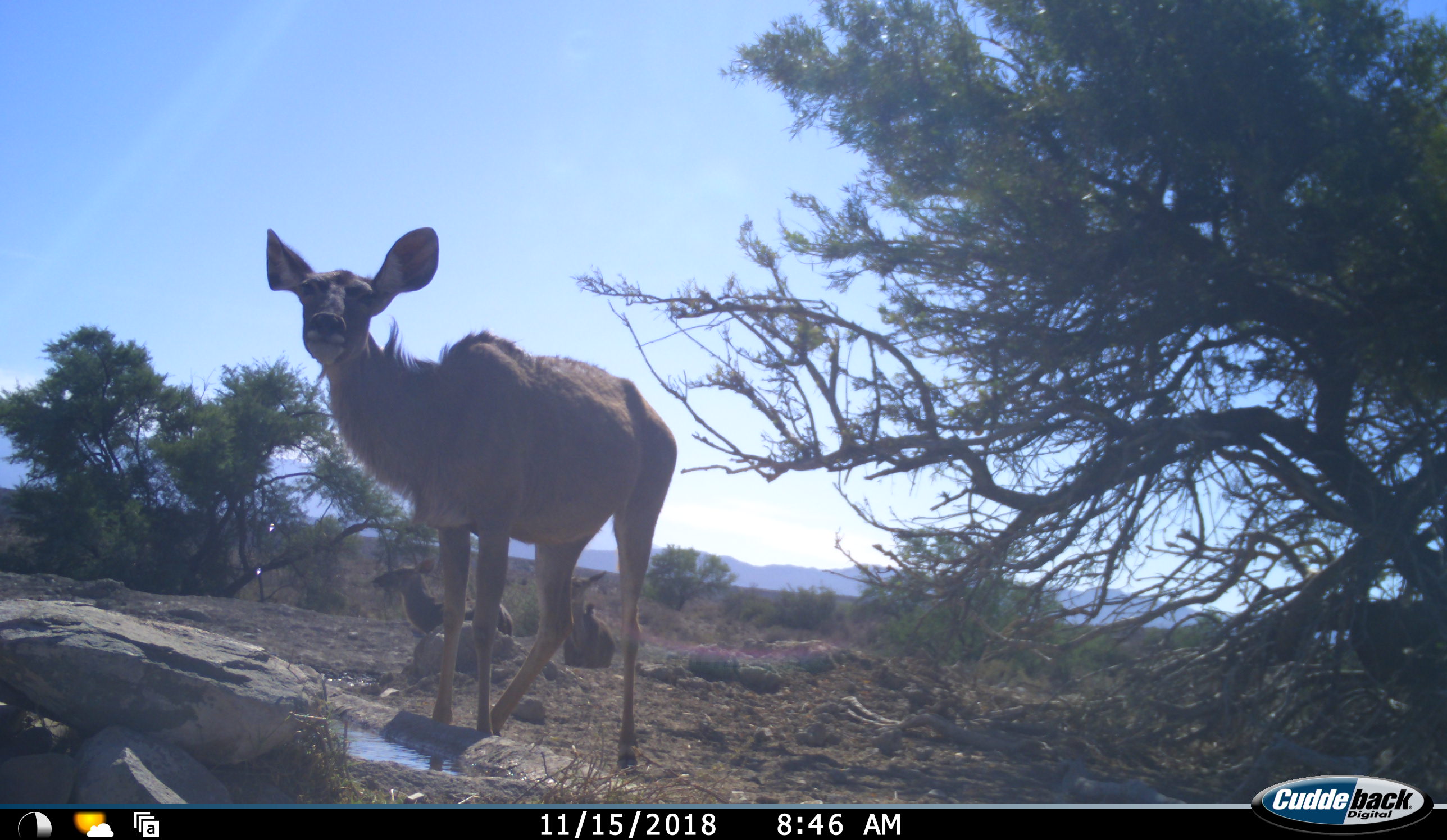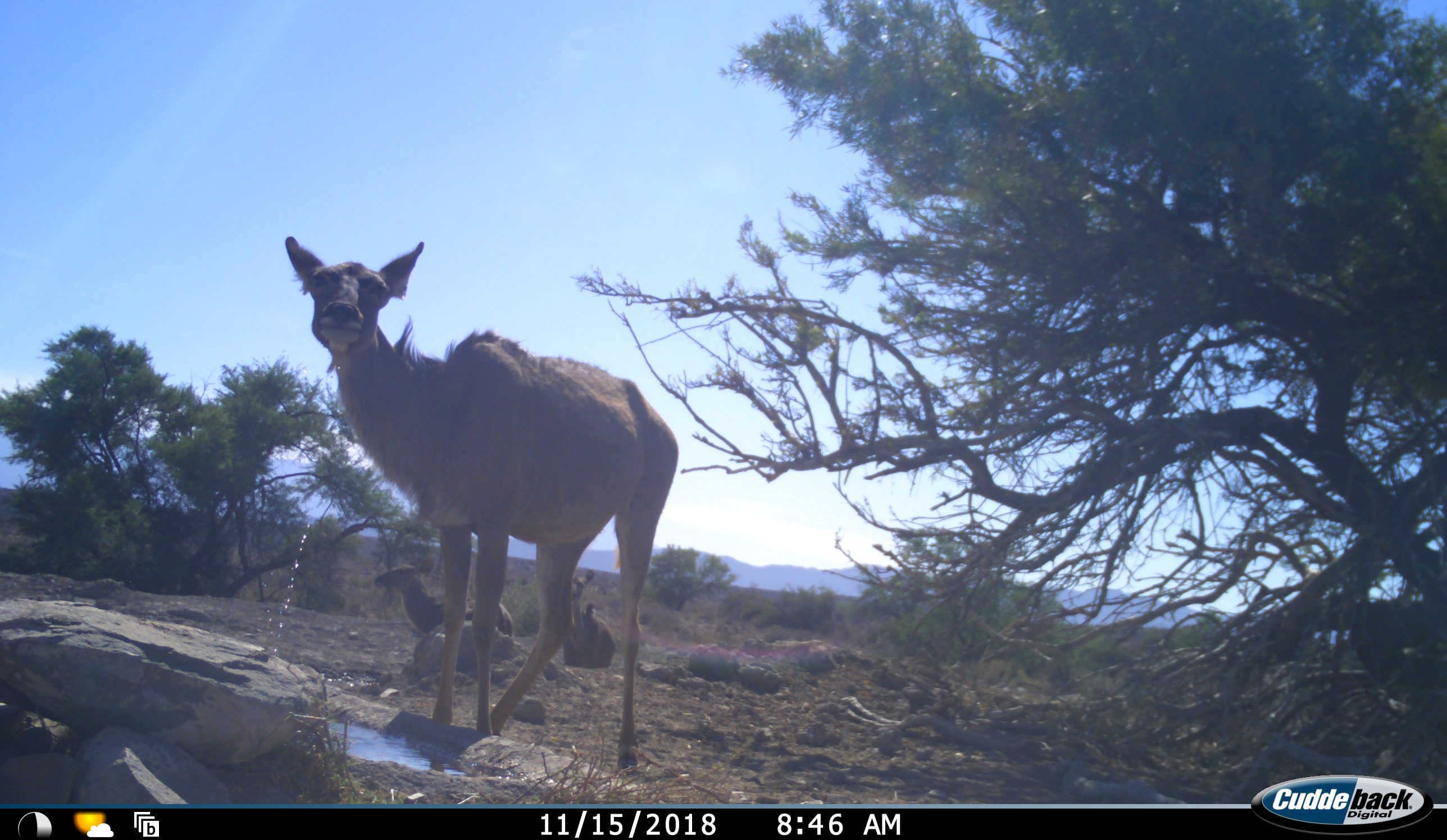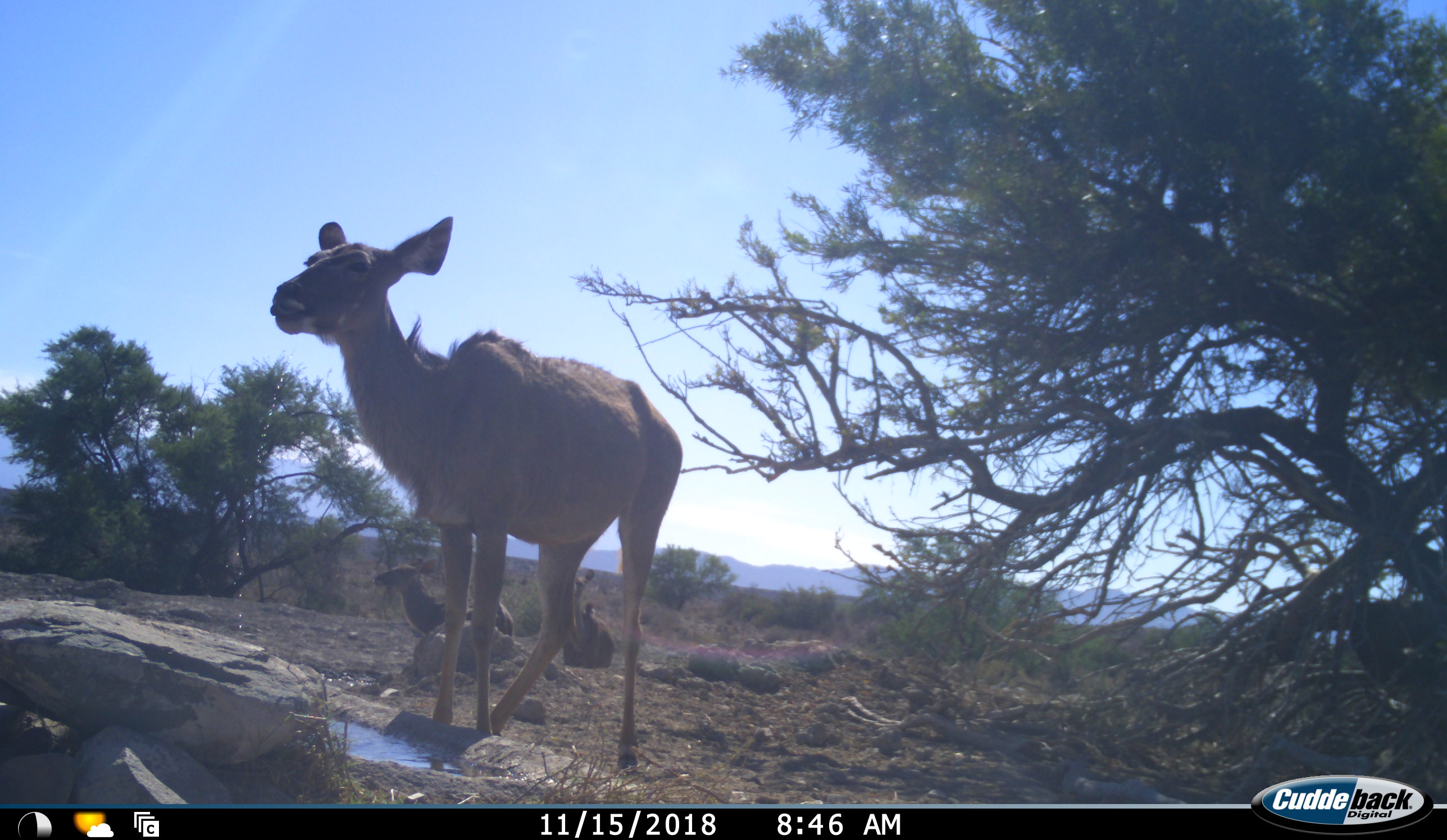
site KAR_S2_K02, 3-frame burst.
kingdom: Animalia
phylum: Chordata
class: Mammalia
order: Artiodactyla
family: Bovidae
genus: Tragelaphus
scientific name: Tragelaphus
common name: kudu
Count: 3.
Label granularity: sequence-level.